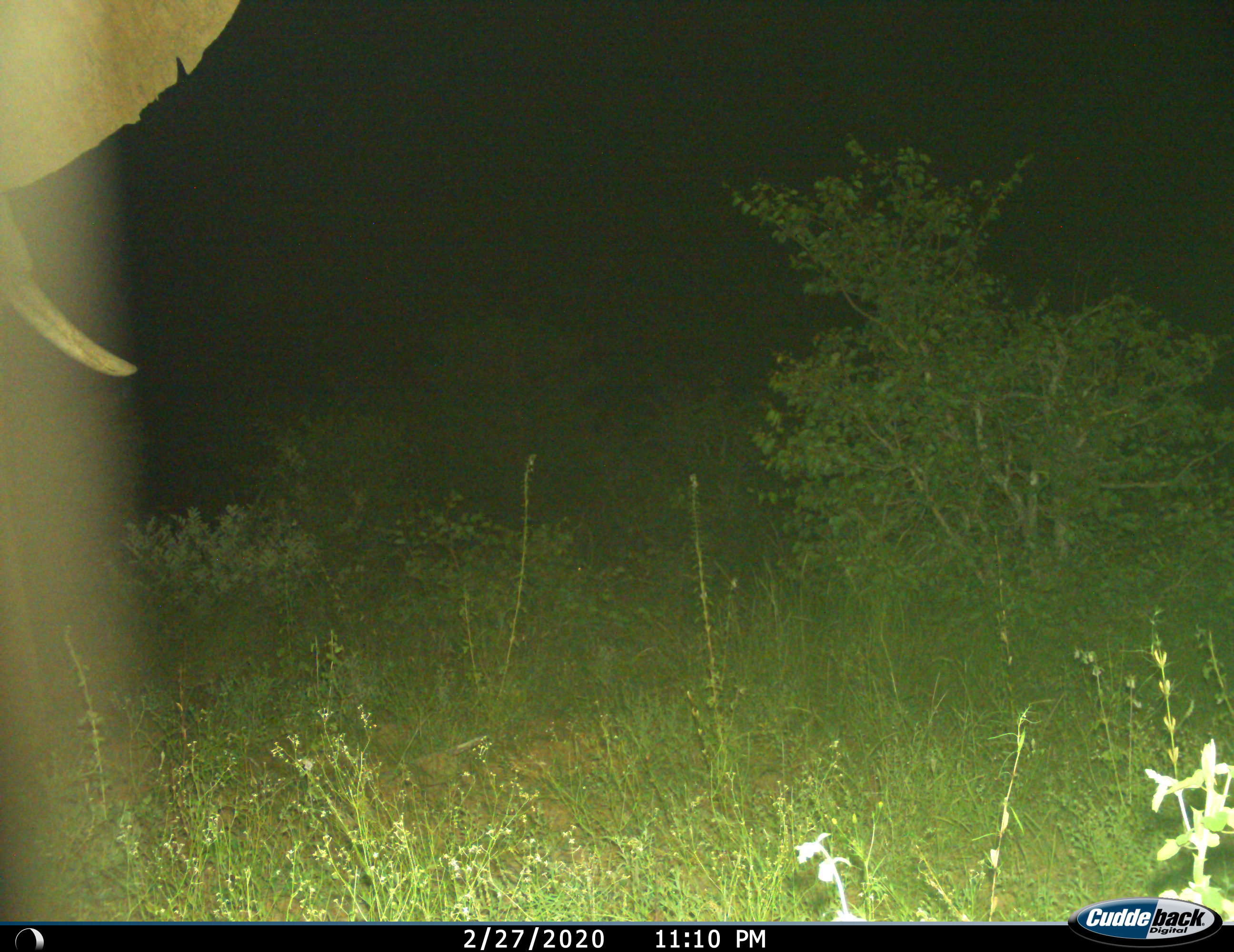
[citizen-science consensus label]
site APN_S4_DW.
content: unidentified animal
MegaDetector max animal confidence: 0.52